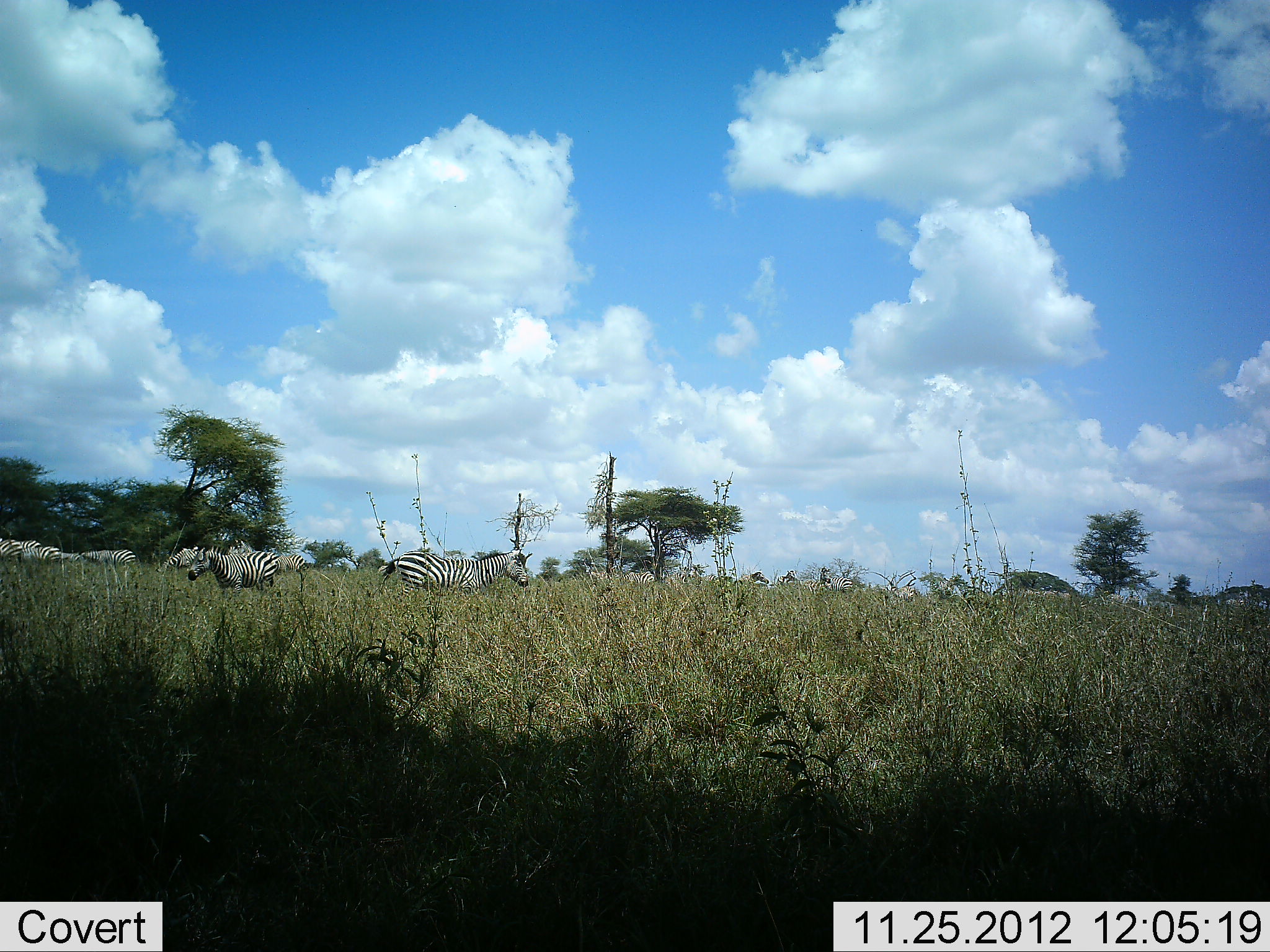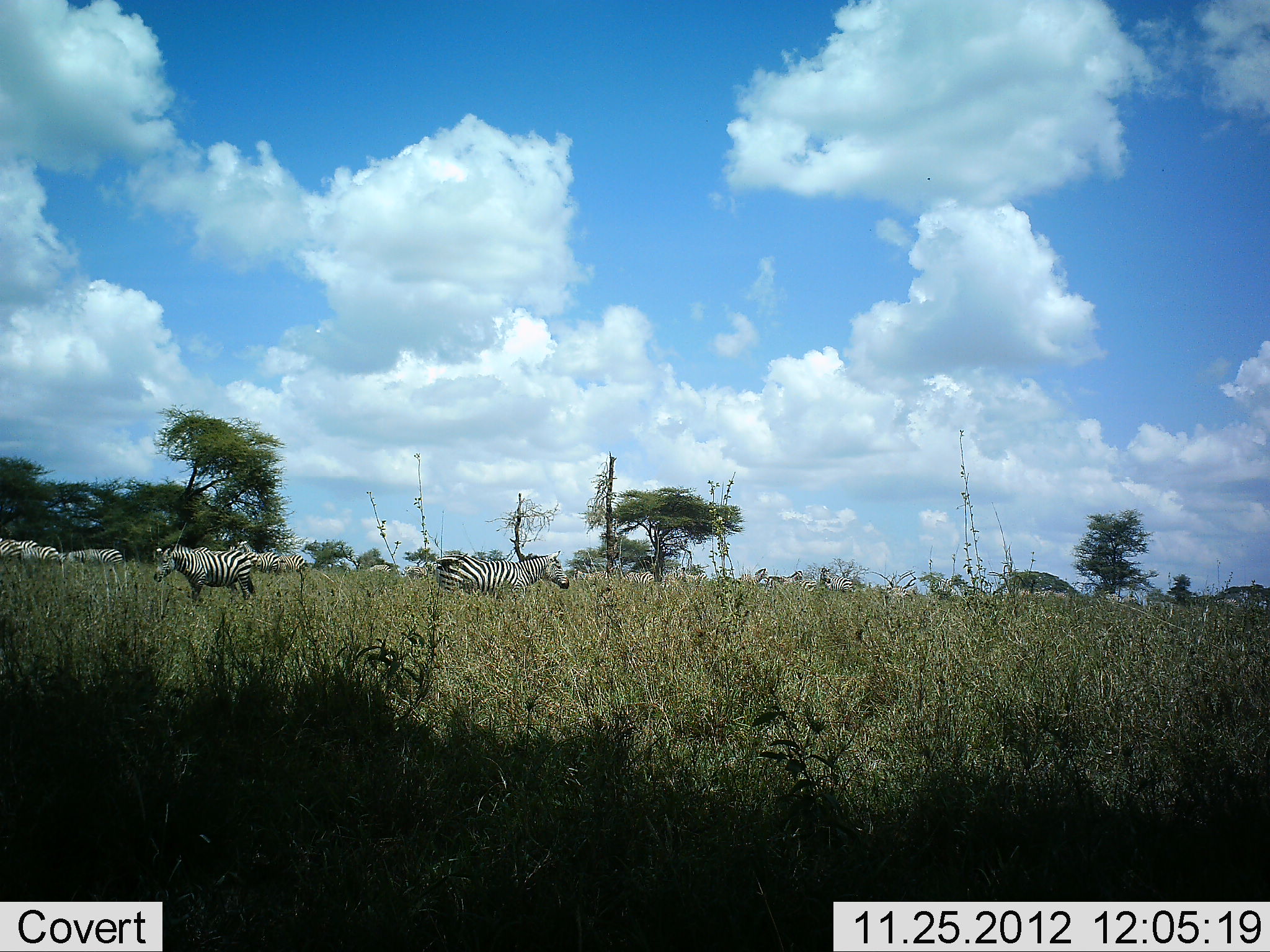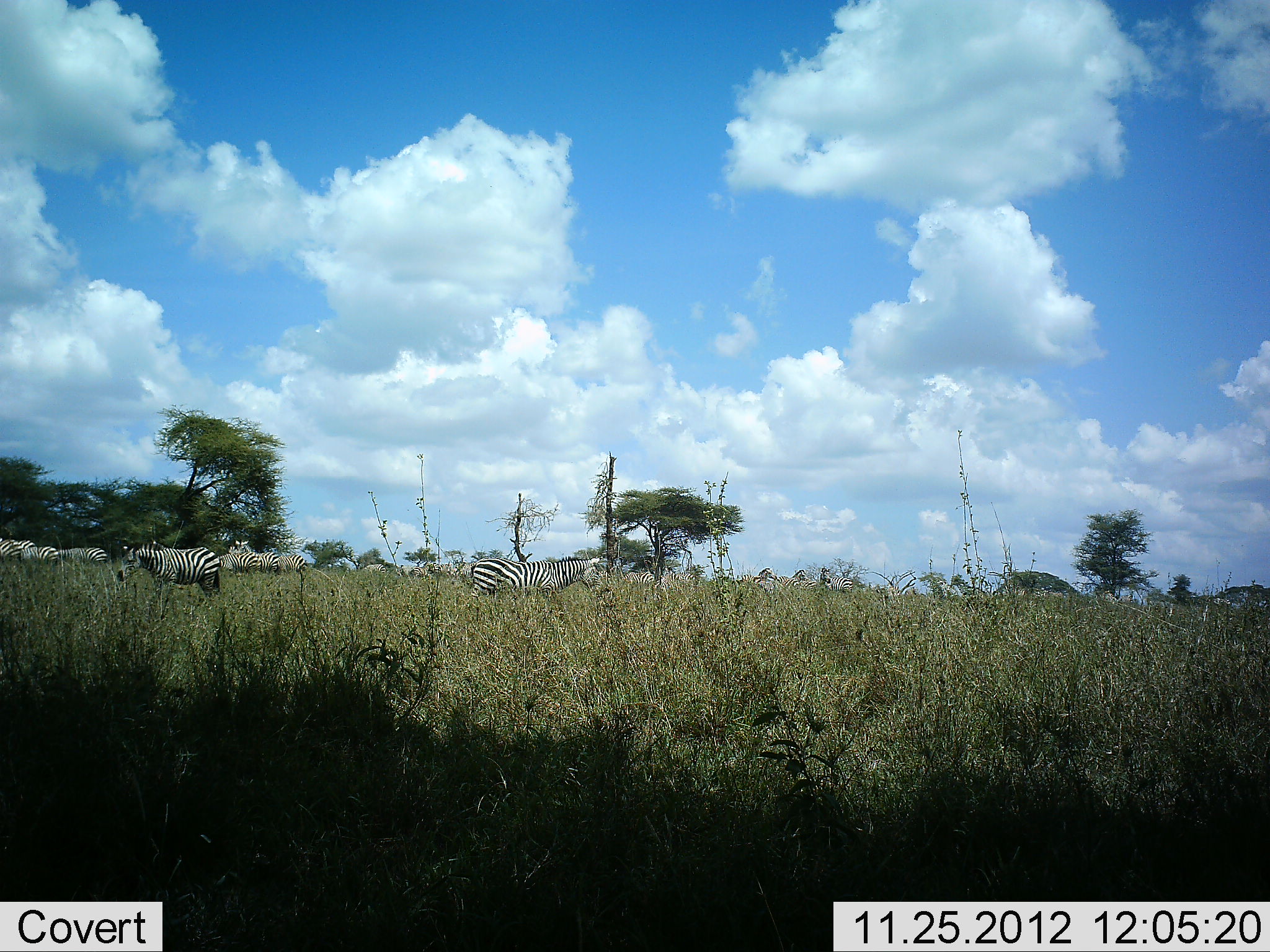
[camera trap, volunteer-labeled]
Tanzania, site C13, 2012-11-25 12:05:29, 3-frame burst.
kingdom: Animalia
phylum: Chordata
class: Mammalia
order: Perissodactyla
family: Equidae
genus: Equus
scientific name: Equus quagga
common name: plains zebra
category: zebra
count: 11-50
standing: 60%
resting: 0%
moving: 100%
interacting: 0%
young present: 0%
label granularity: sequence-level